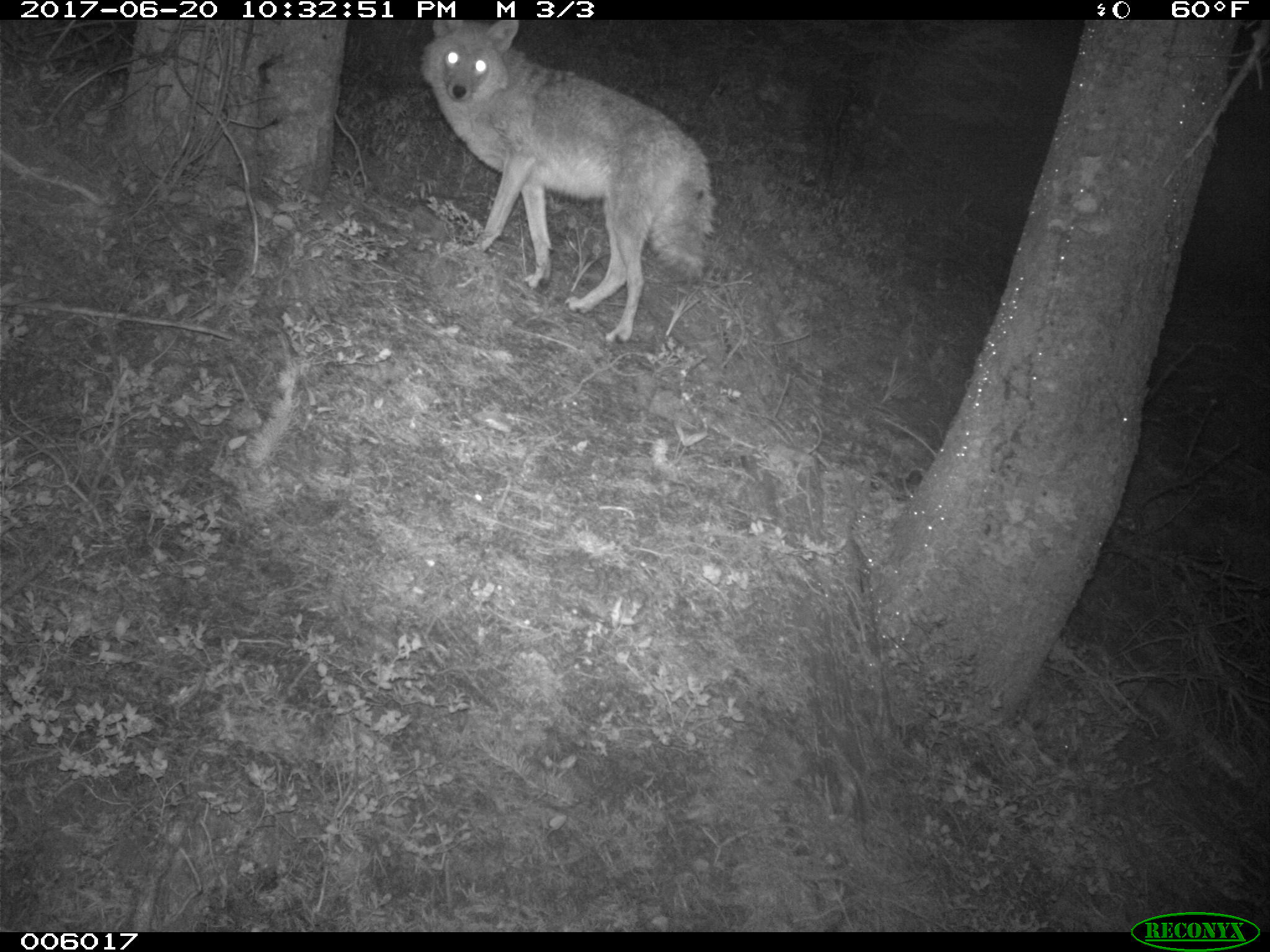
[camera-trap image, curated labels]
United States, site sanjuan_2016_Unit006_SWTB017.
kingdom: Animalia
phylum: Chordata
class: Mammalia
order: Carnivora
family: Canidae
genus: Canis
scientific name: Canis latrans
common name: coyote